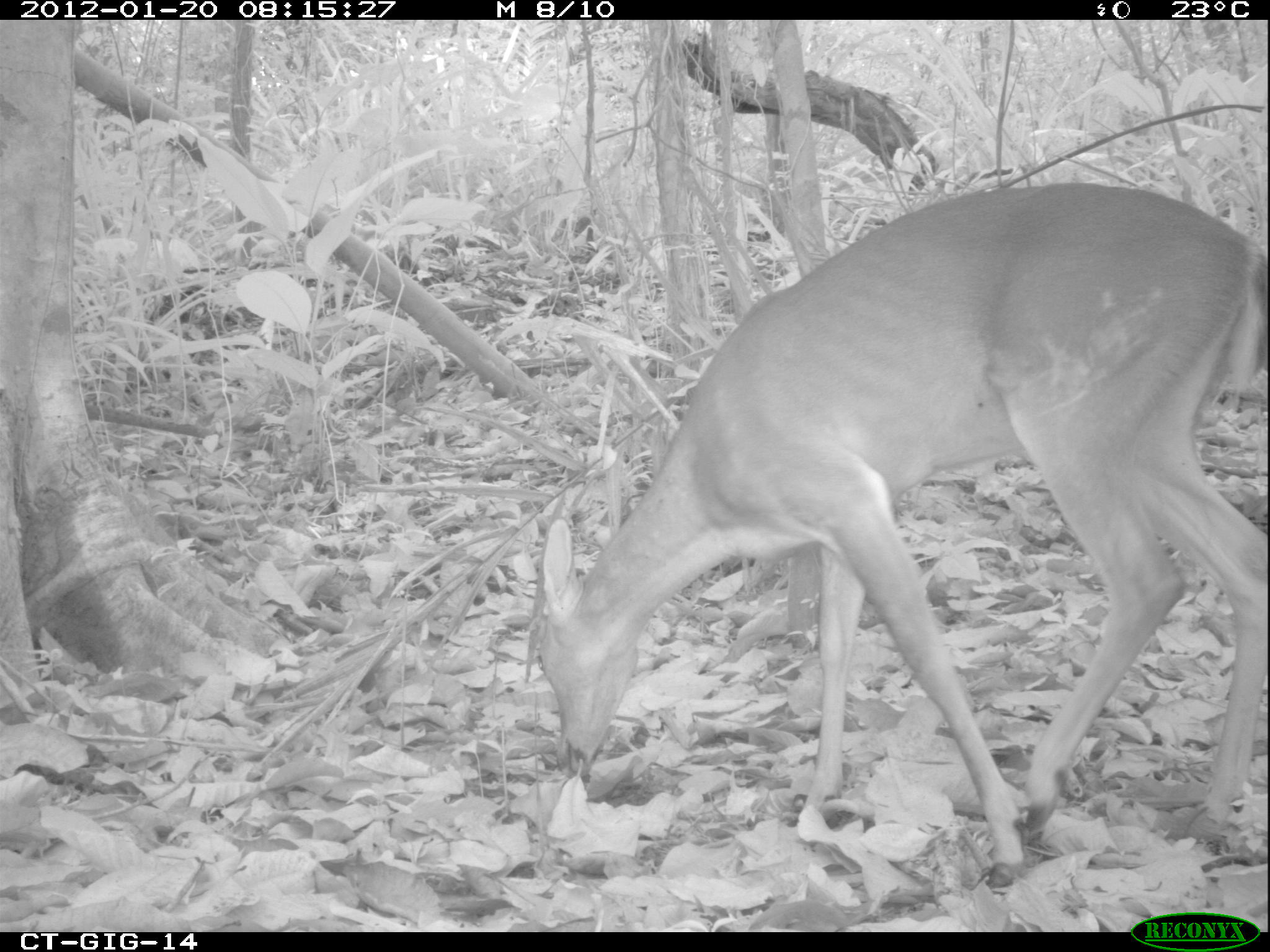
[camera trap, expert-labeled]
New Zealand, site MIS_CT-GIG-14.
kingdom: Animalia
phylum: Chordata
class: Mammalia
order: Artiodactyla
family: Cervidae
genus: Odocoileus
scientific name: Odocoileus virginianus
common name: white-tailed deer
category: white tailed deer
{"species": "white tailed deer (white-tailed deer) (Odocoileus virginianus)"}